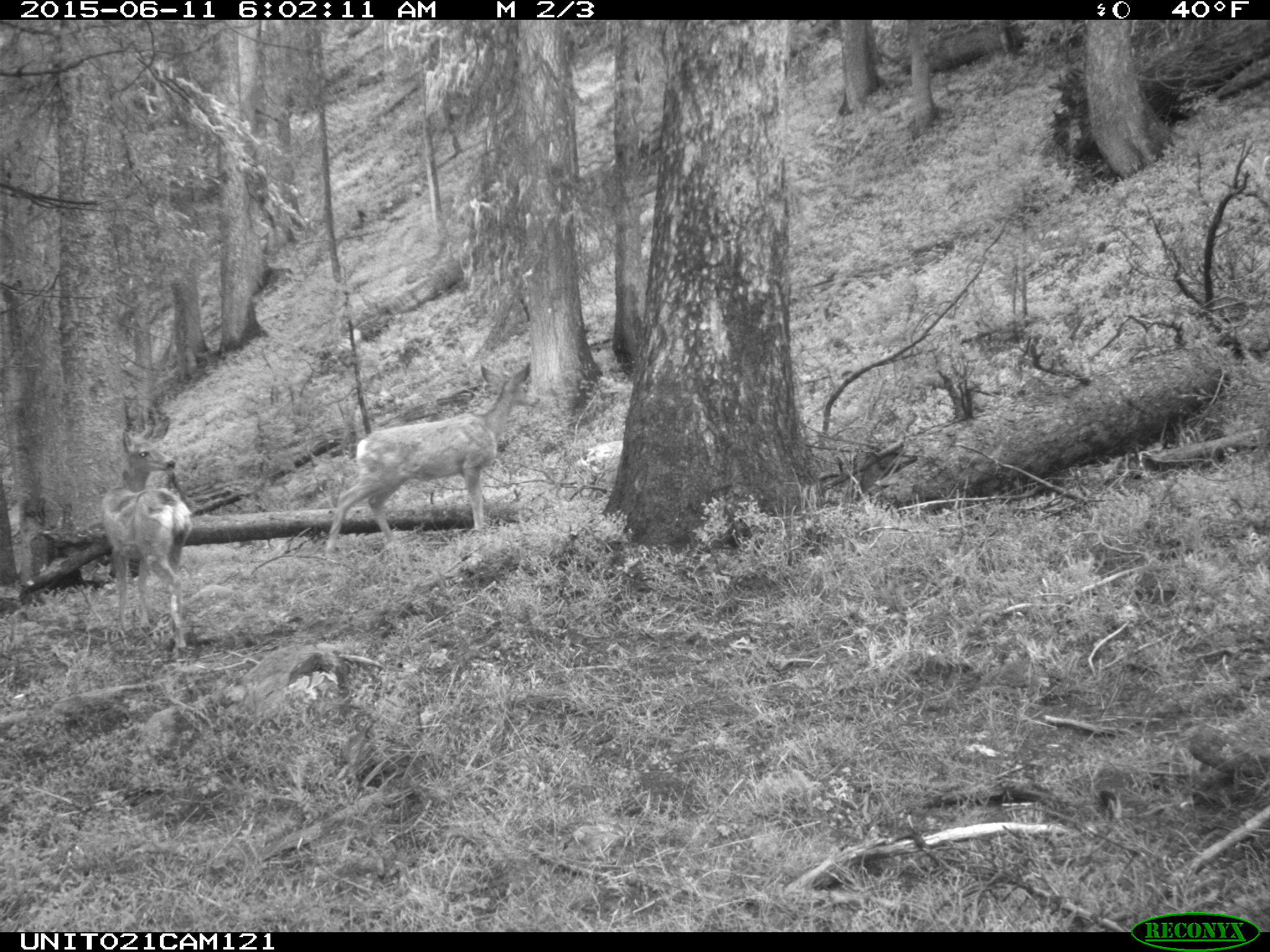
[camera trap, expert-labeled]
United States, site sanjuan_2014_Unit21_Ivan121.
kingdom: Animalia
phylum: Chordata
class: Mammalia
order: Artiodactyla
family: Cervidae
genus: Odocoileus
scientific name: Odocoileus hemionus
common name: mule deer